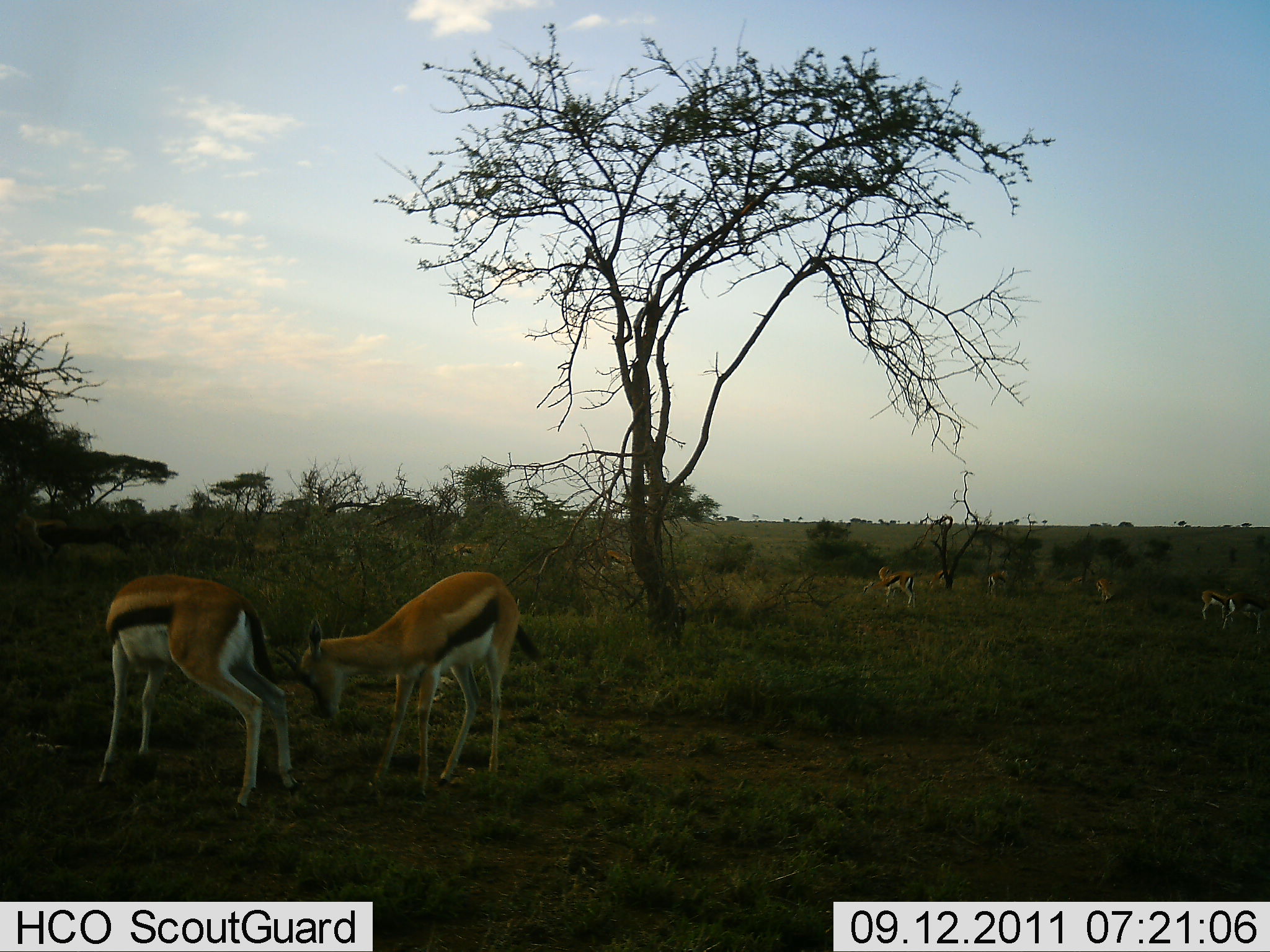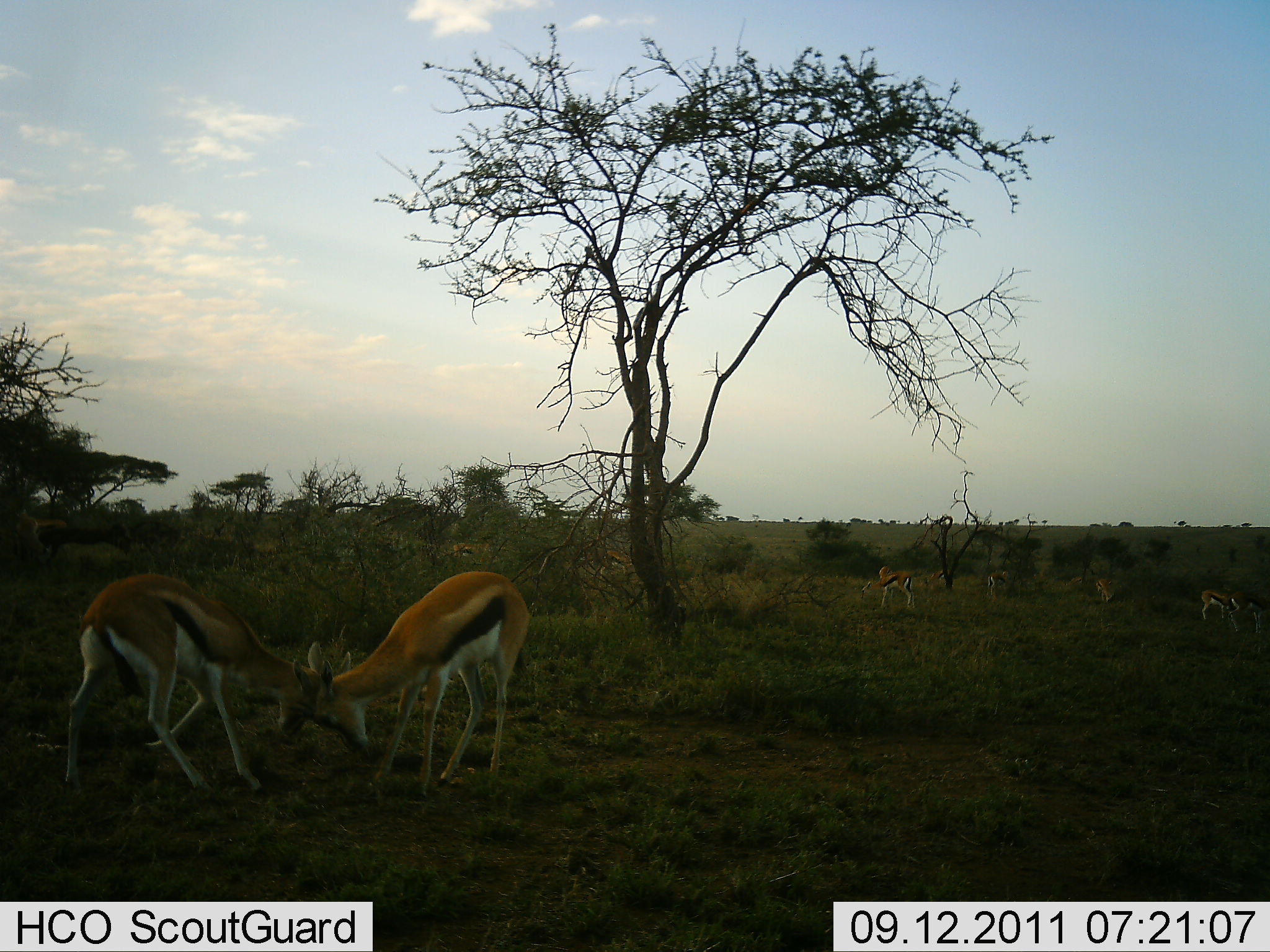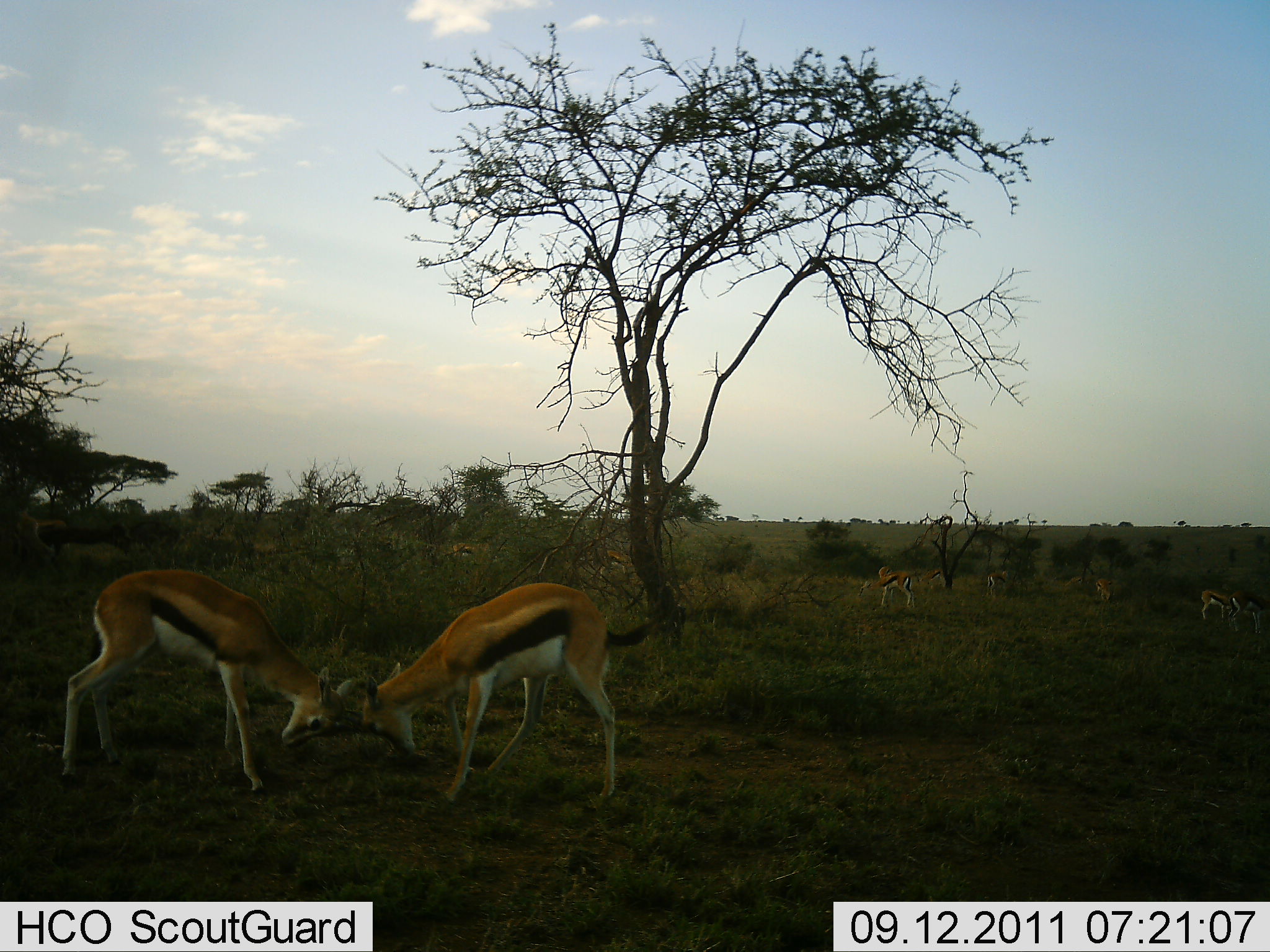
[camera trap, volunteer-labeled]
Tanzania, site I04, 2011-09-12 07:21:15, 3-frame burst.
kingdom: Animalia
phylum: Chordata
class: Mammalia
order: Artiodactyla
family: Bovidae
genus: Eudorcas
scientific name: Eudorcas thomsonii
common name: thomson's gazelle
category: gazellethomsons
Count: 7.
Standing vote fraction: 92%.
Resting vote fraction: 8%.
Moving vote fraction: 17%.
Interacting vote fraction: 92%.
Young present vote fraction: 0%.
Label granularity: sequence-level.